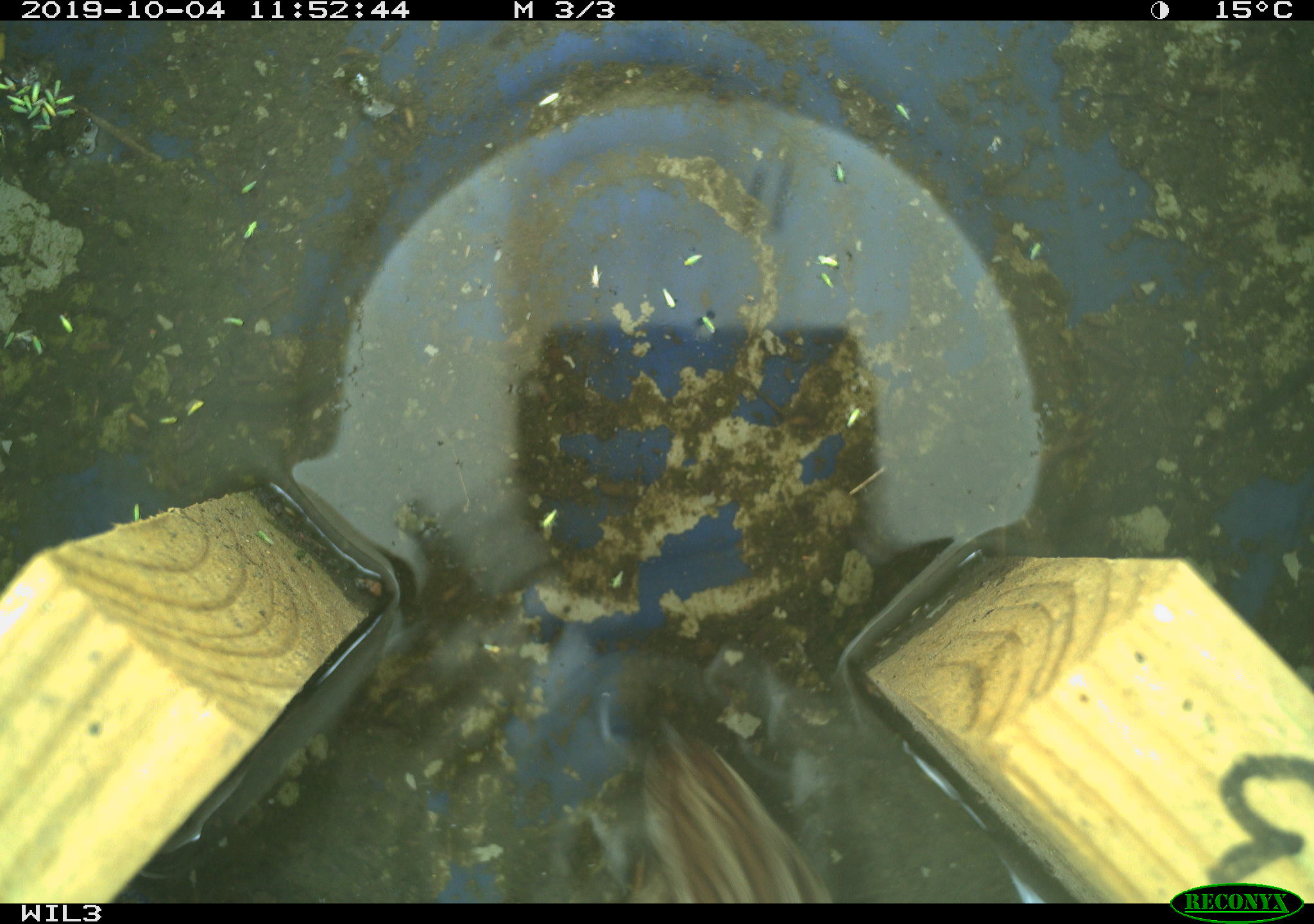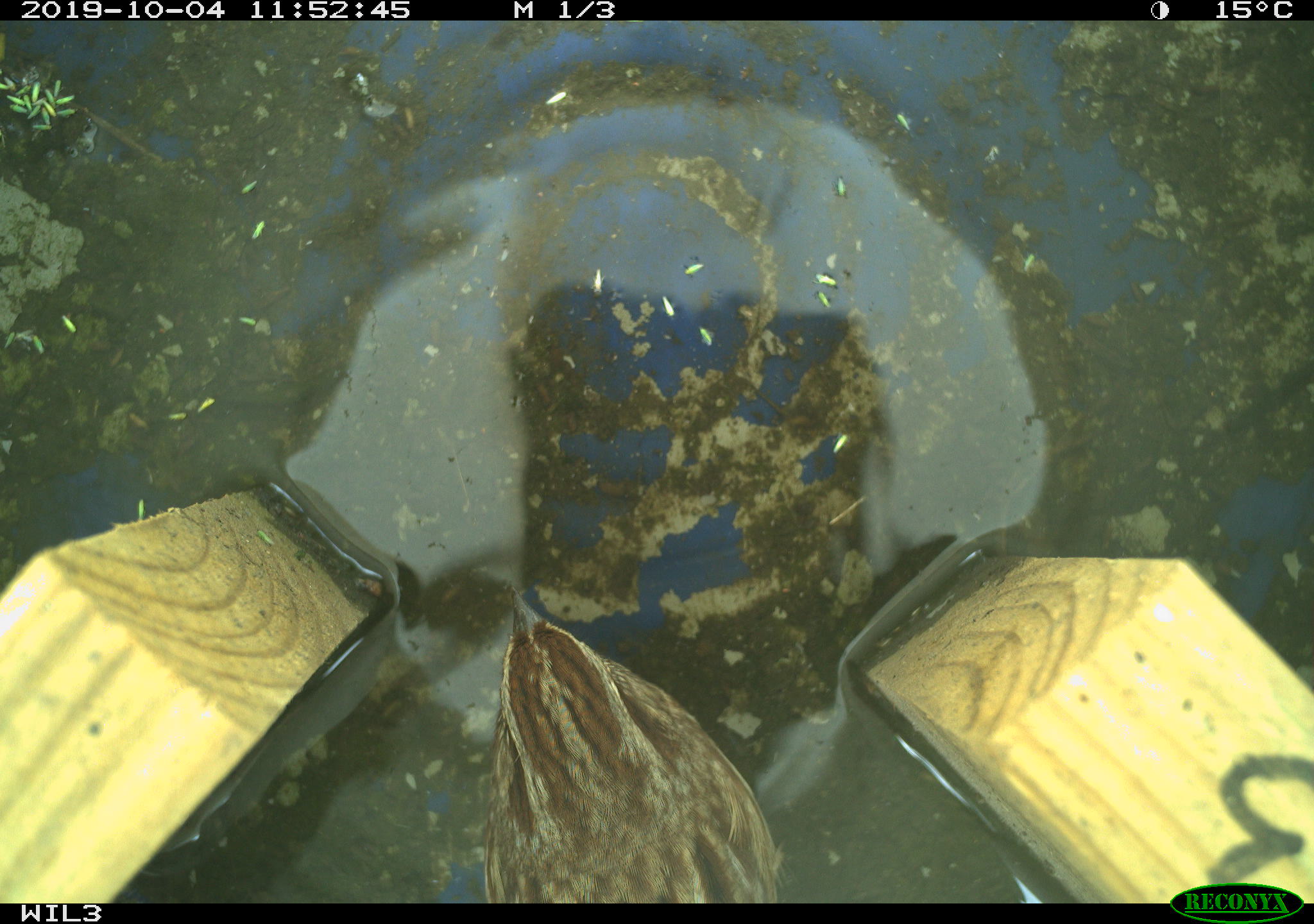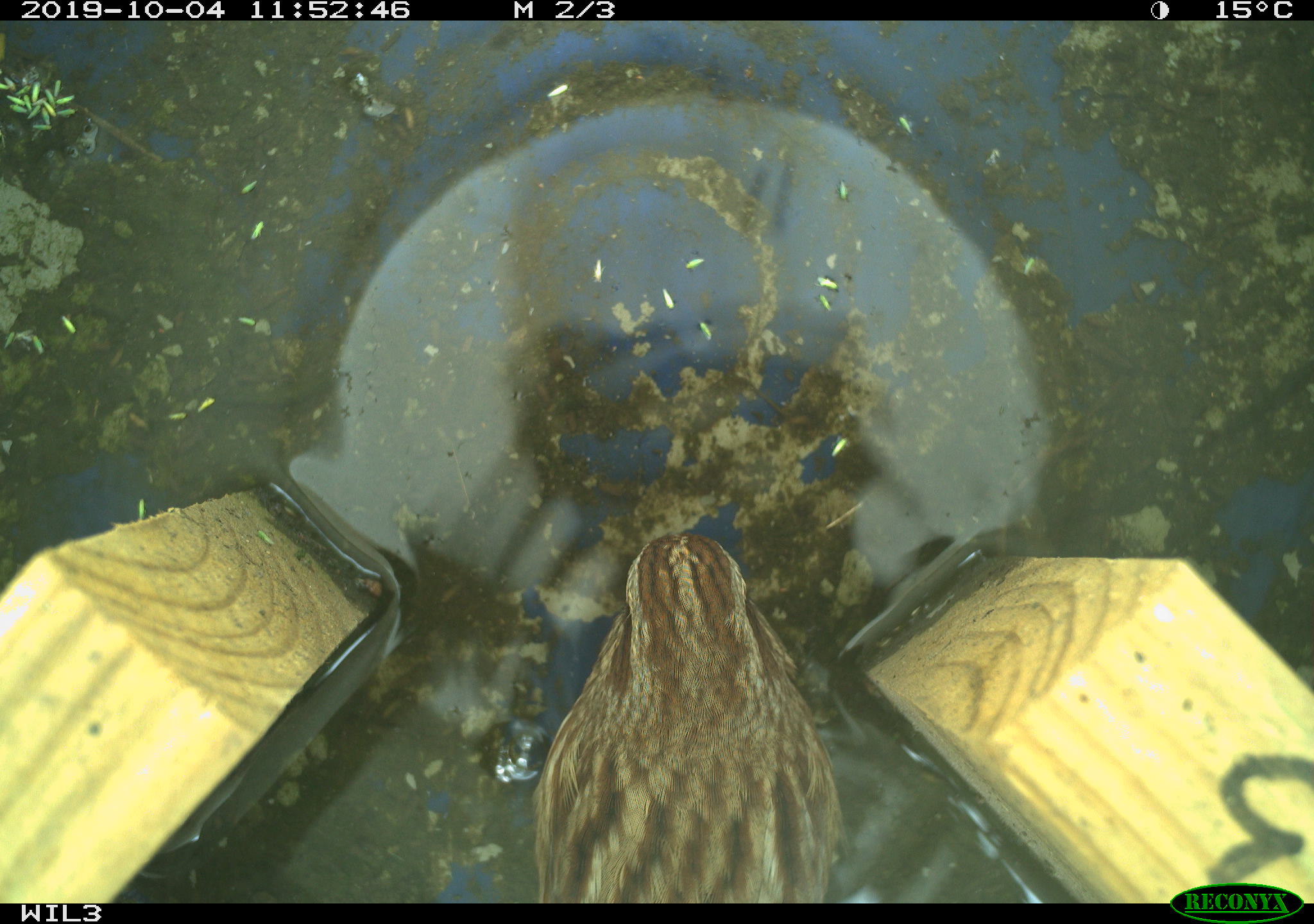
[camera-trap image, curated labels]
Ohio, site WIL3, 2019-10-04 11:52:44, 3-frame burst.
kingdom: Animalia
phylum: Chordata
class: Aves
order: Passeriformes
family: Passerellidae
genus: Melospiza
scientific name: Melospiza melodia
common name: song sparrow